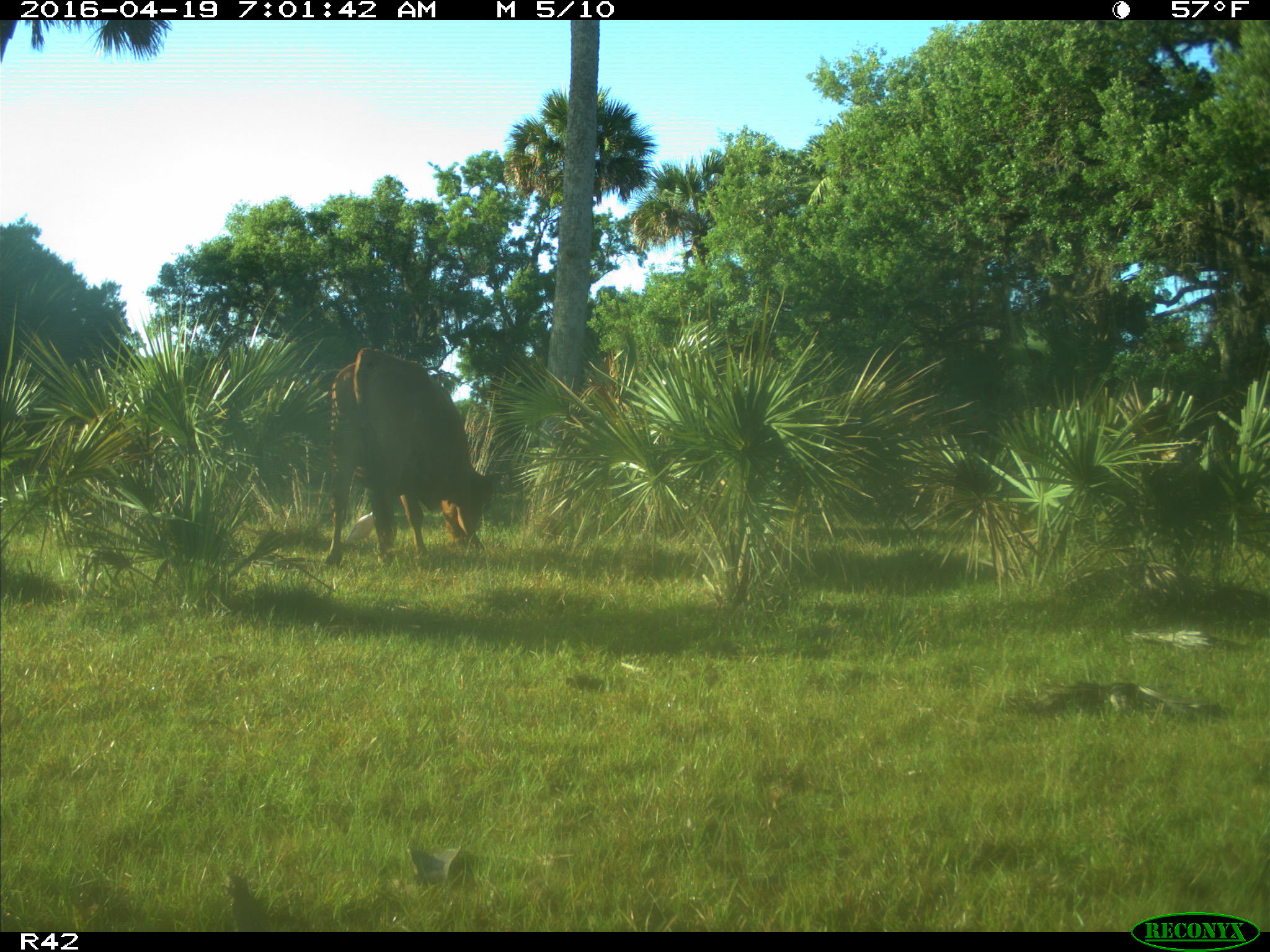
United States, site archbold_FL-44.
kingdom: Animalia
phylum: Chordata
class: Mammalia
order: Artiodactyla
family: Bovidae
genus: Bos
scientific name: Bos taurus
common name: domestic cow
Bos taurus (domestic cow).